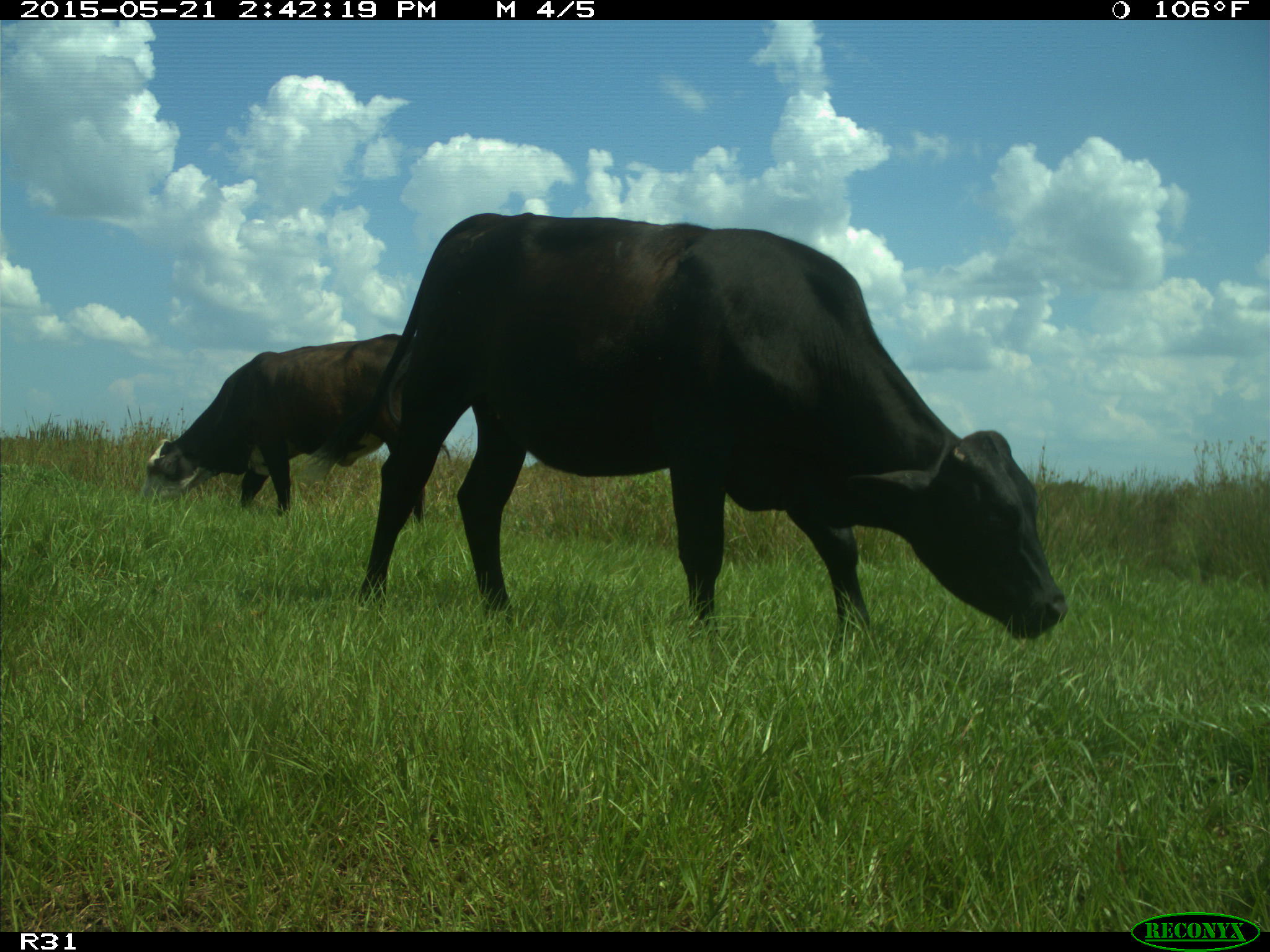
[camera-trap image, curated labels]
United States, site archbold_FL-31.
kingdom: Animalia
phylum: Chordata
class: Mammalia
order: Artiodactyla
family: Bovidae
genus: Bos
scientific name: Bos taurus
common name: domestic cow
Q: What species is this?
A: Bos taurus (domestic cow).